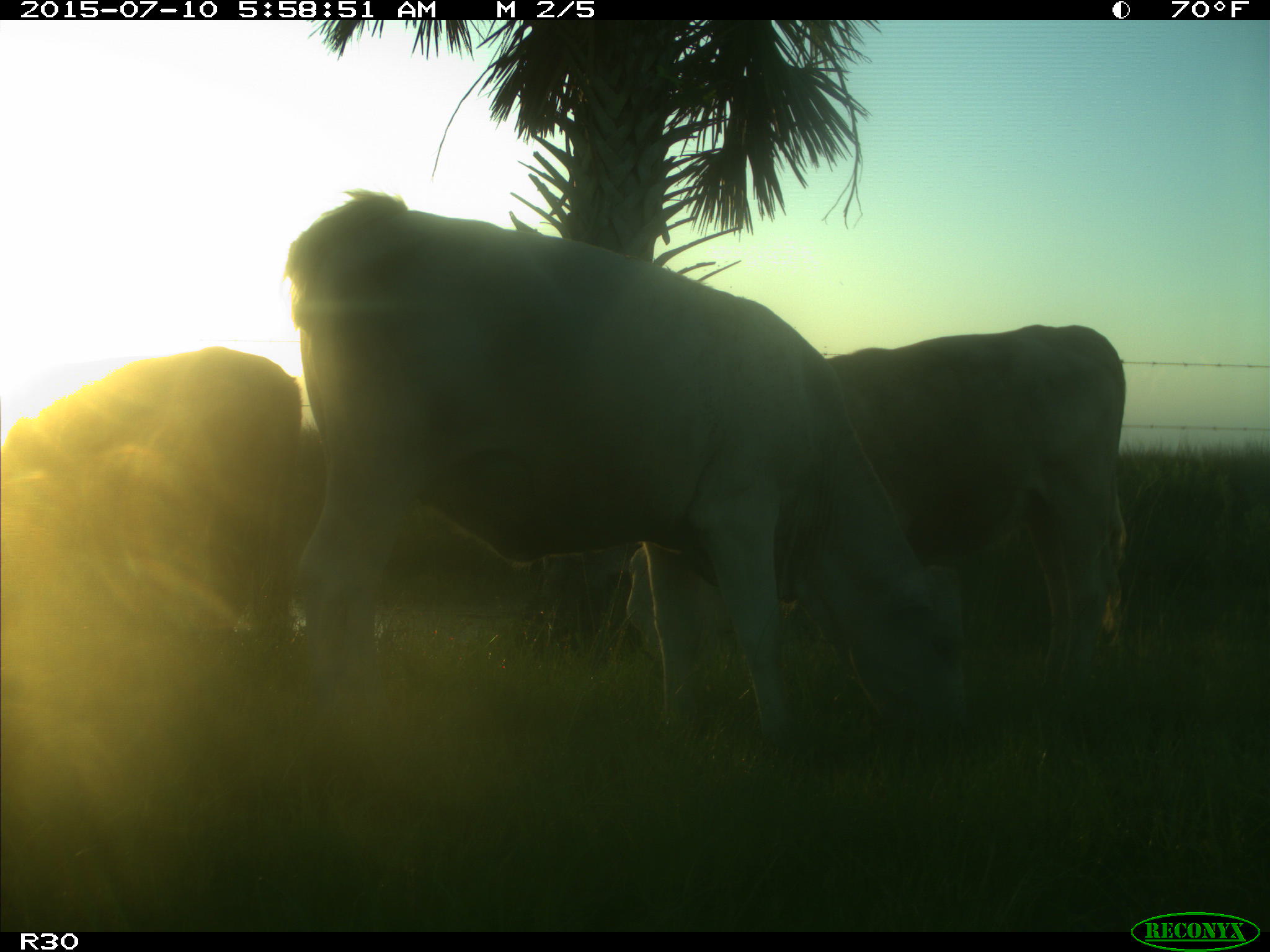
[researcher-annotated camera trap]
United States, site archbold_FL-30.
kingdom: Animalia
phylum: Chordata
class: Mammalia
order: Artiodactyla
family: Bovidae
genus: Bos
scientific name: Bos taurus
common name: domestic cow